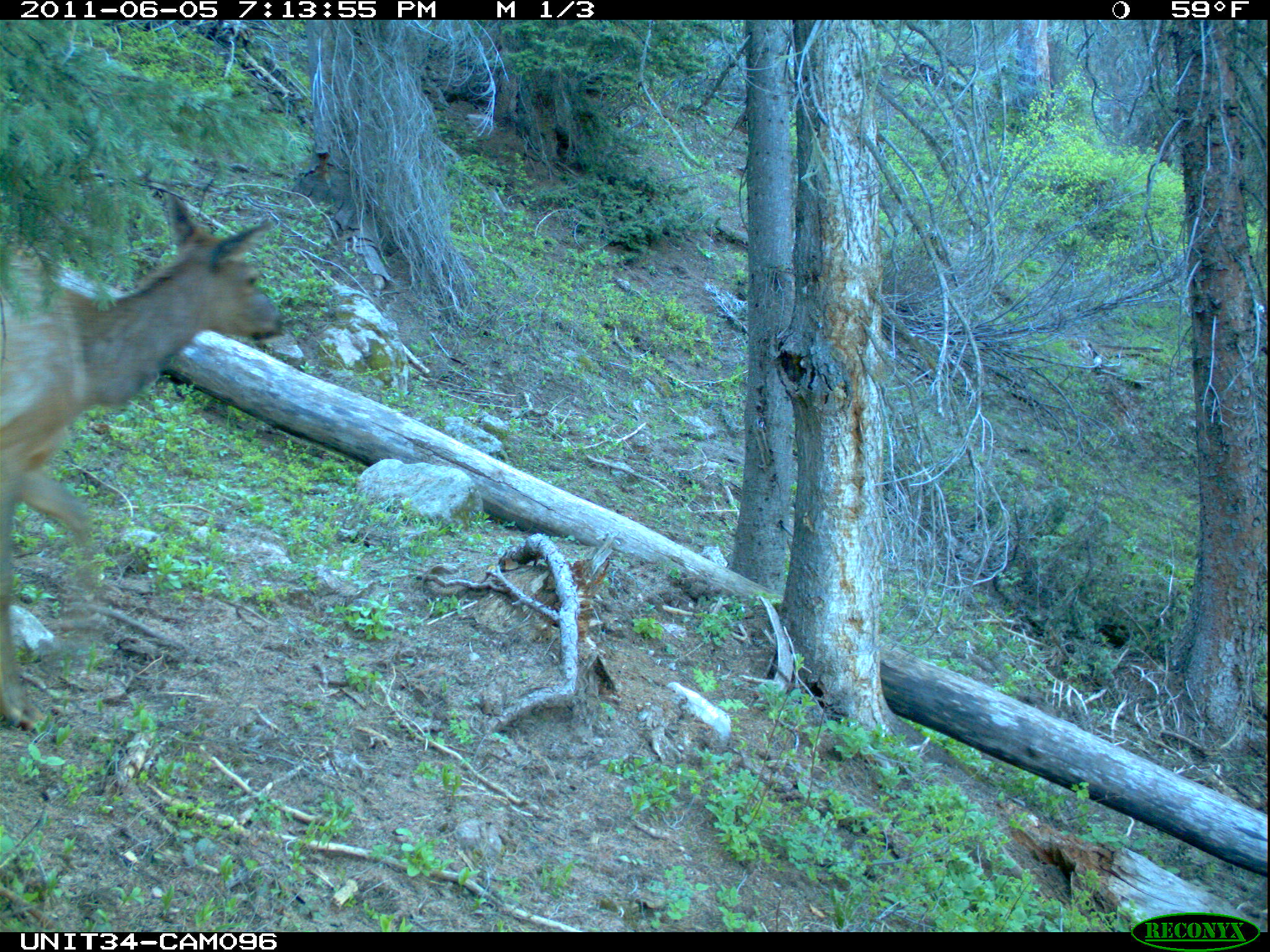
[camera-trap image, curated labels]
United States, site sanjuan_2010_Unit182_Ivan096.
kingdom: Animalia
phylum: Chordata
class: Mammalia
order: Artiodactyla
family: Cervidae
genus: Cervus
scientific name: Cervus elaphus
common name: red deer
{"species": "Cervus elaphus (red deer)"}